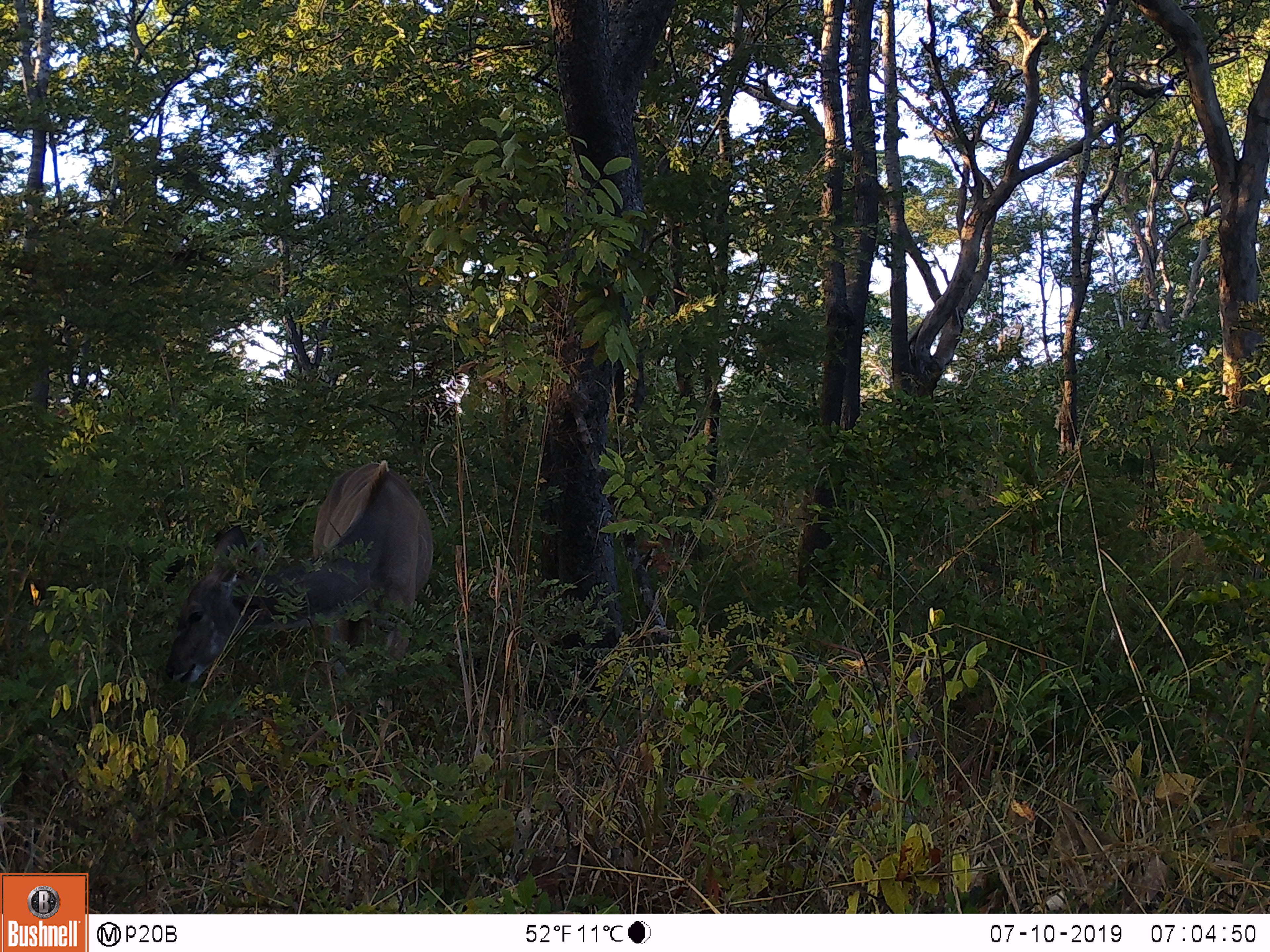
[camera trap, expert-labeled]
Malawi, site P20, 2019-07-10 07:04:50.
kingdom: Animalia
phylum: Chordata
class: Mammalia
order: Artiodactyla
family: Bovidae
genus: Tragelaphus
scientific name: Tragelaphus strepsiceros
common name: greater kudu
Greater kudu (Tragelaphus strepsiceros), count 1.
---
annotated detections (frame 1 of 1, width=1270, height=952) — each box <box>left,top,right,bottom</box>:
greater kudu: <box>163,444,444,767</box>